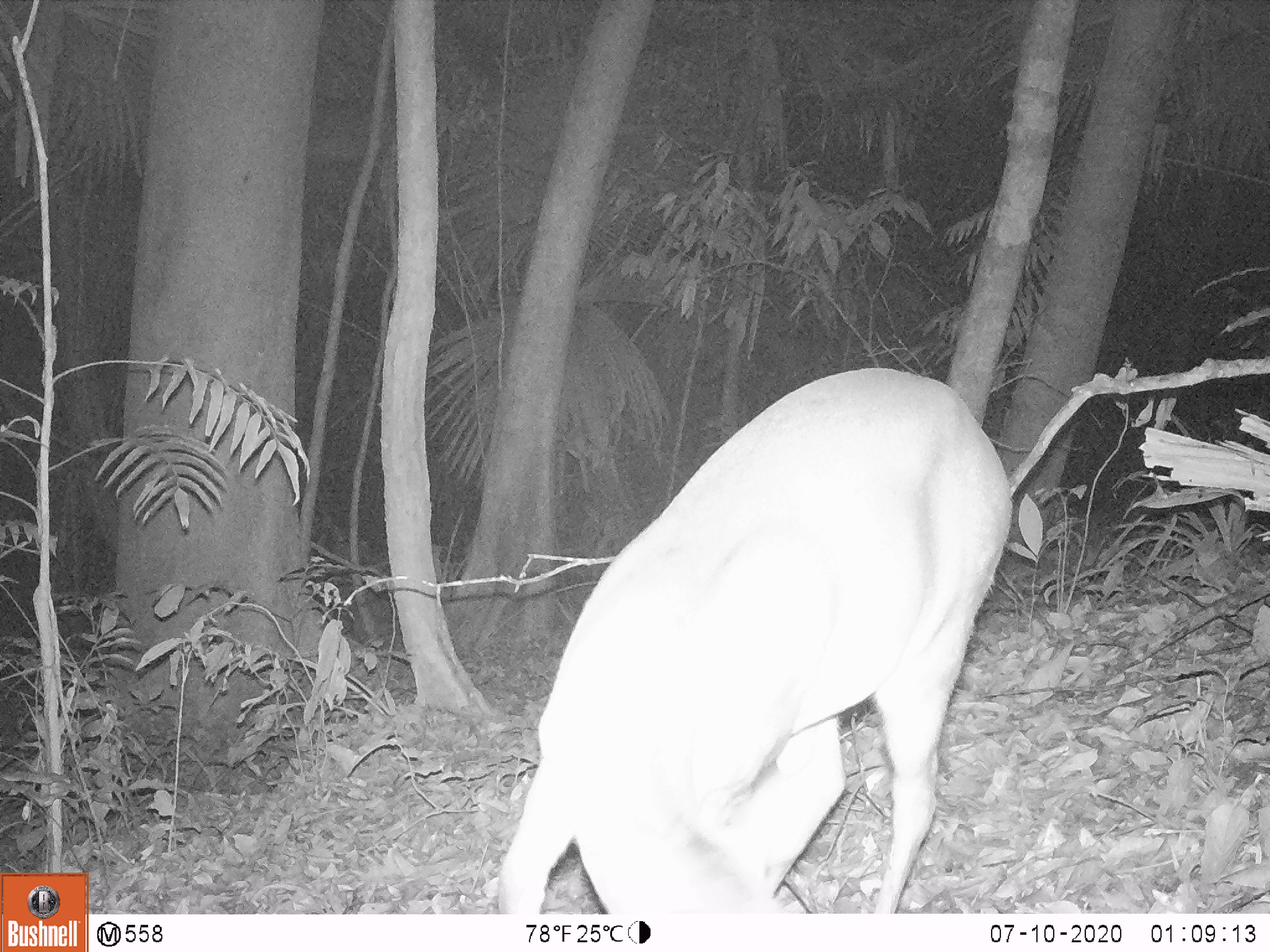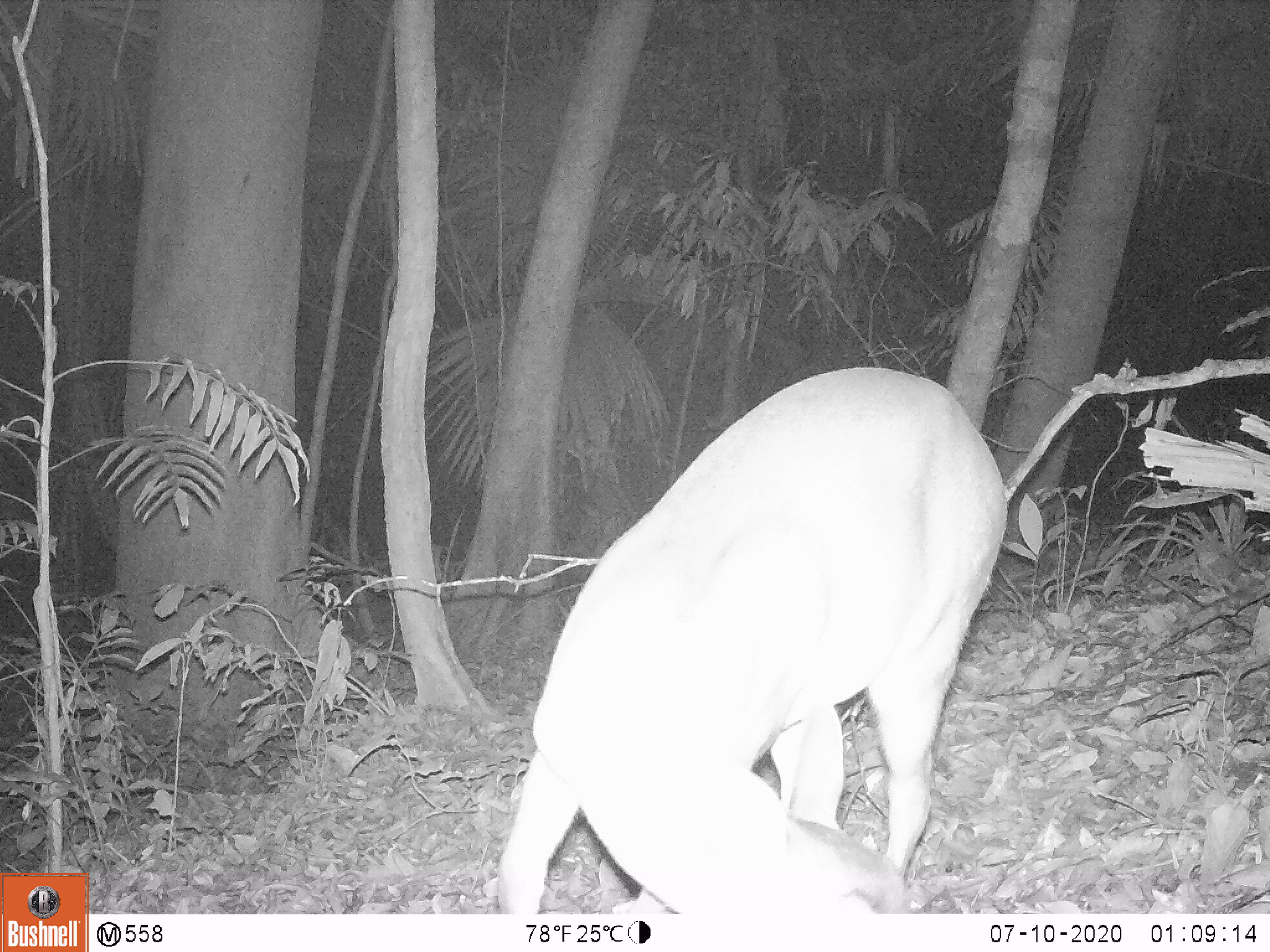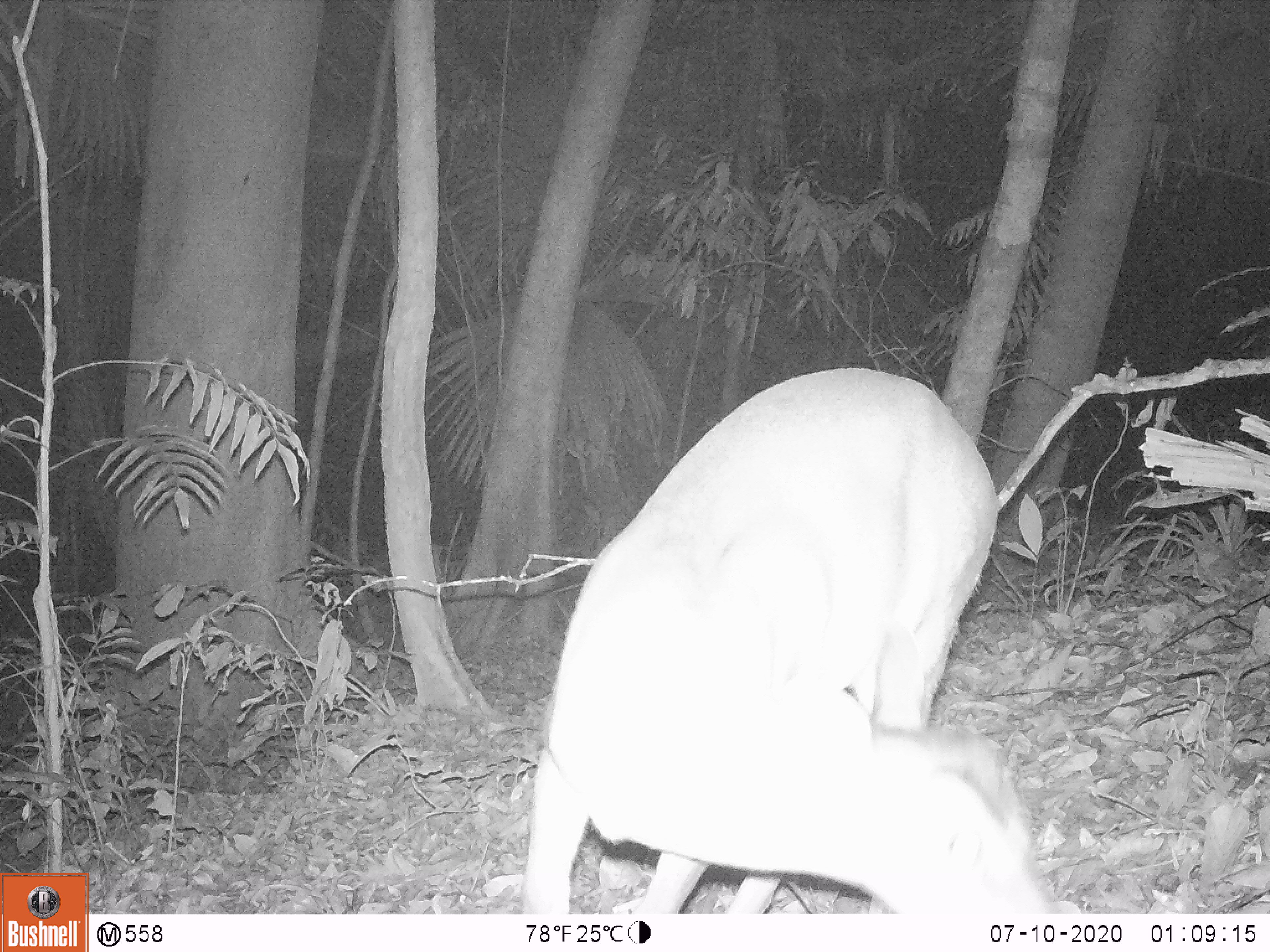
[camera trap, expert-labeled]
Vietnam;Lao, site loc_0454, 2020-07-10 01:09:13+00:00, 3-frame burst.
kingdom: Animalia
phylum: Chordata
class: Mammalia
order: Artiodactyla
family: Cervidae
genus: Muntiacus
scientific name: Muntiacus vuquangensis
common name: large-antlered muntjac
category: large antlered muntjac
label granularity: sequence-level